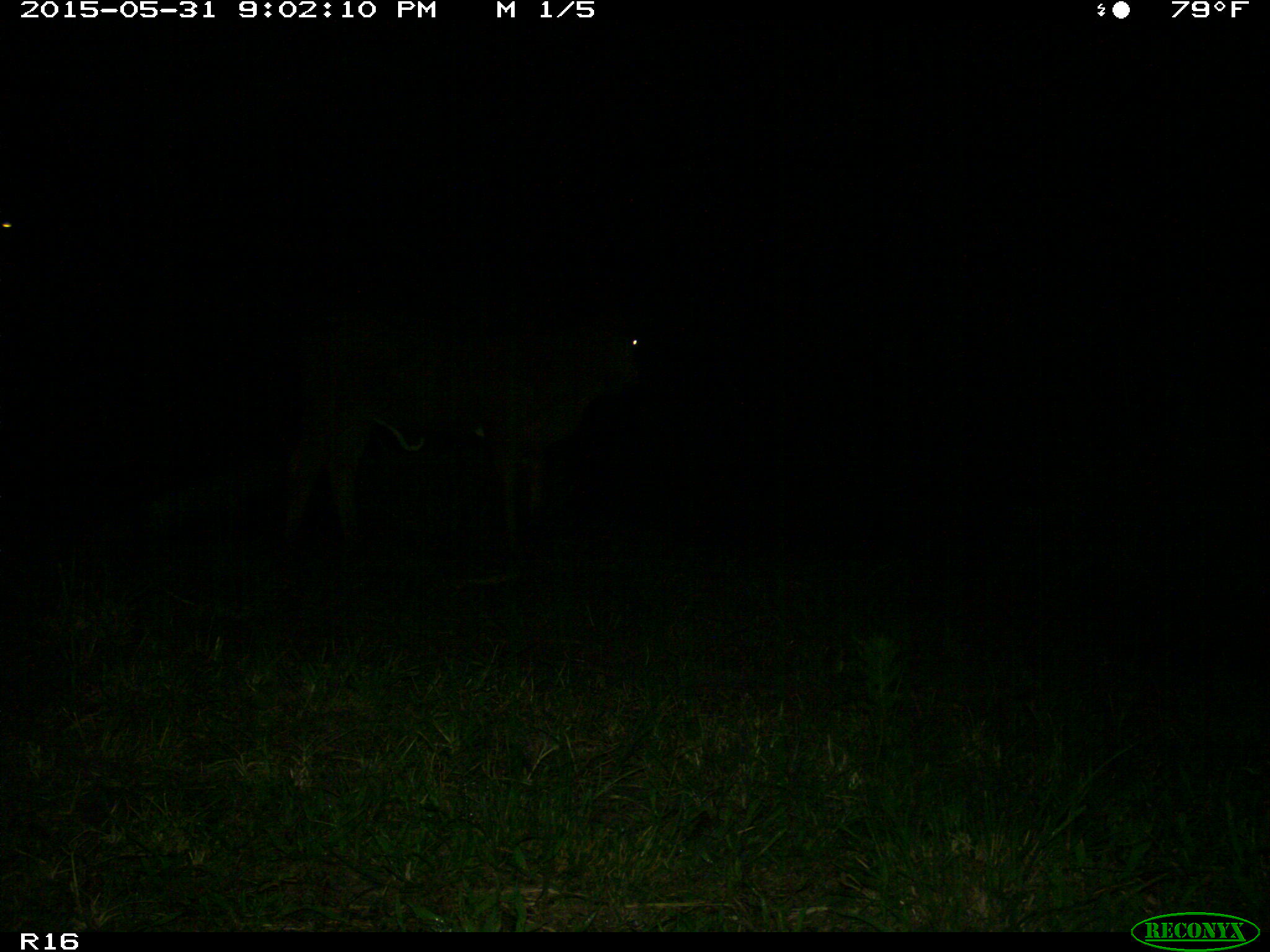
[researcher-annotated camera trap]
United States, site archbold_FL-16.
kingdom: Animalia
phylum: Chordata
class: Mammalia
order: Artiodactyla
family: Bovidae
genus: Bos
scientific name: Bos taurus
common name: domestic cow